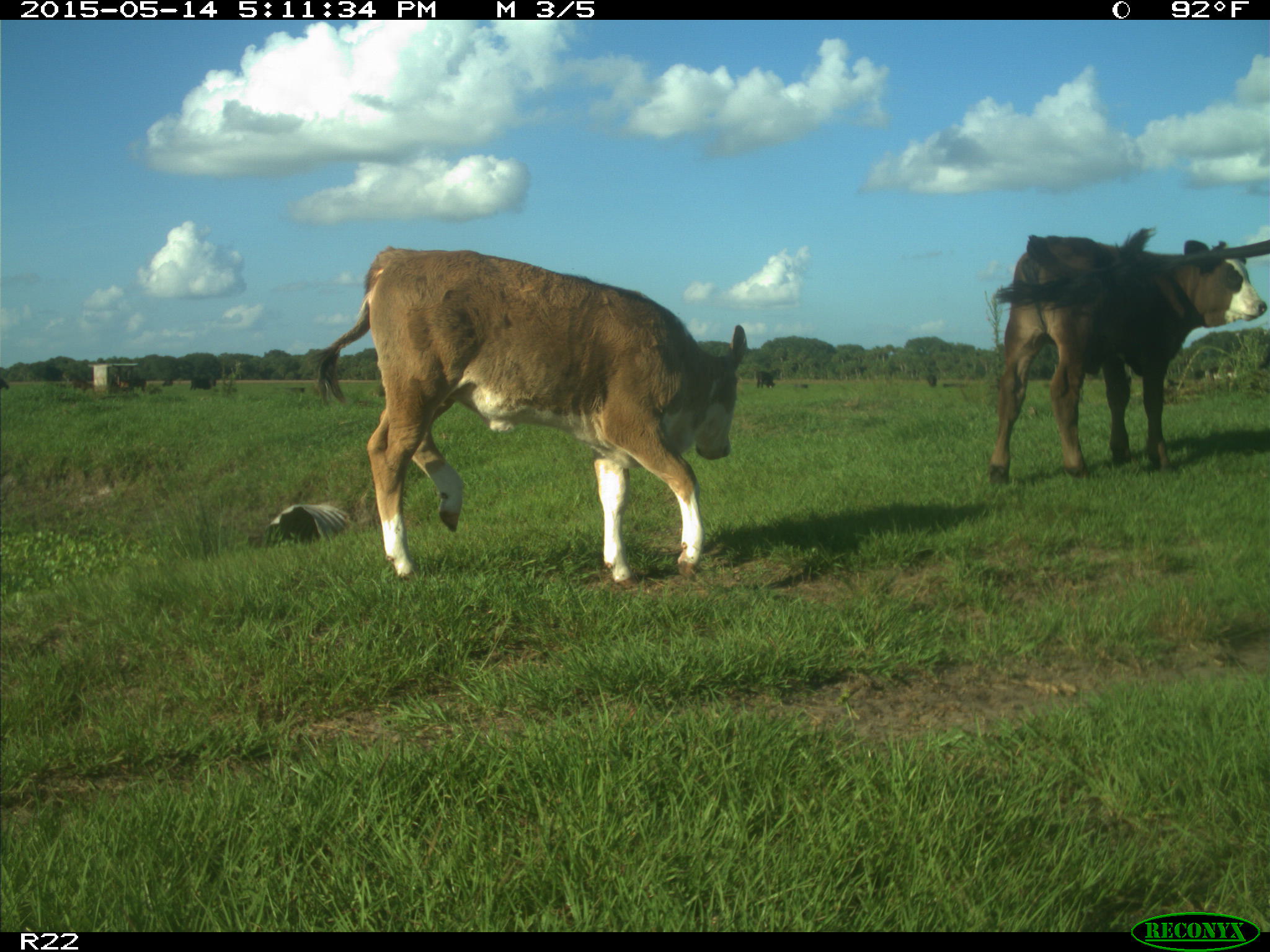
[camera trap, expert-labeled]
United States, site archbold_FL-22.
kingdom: Animalia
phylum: Chordata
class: Mammalia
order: Artiodactyla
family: Bovidae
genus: Bos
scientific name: Bos taurus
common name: domestic cow